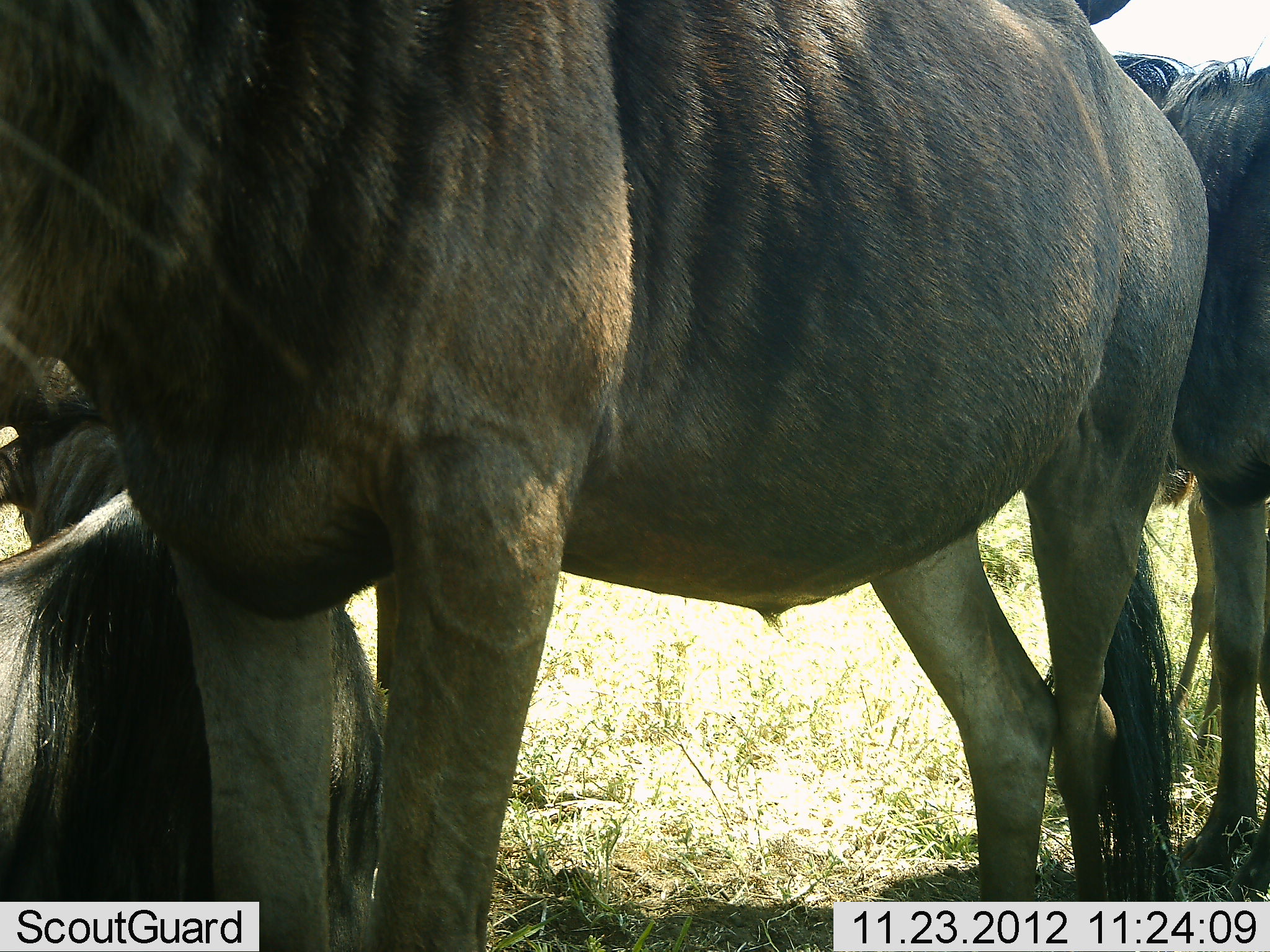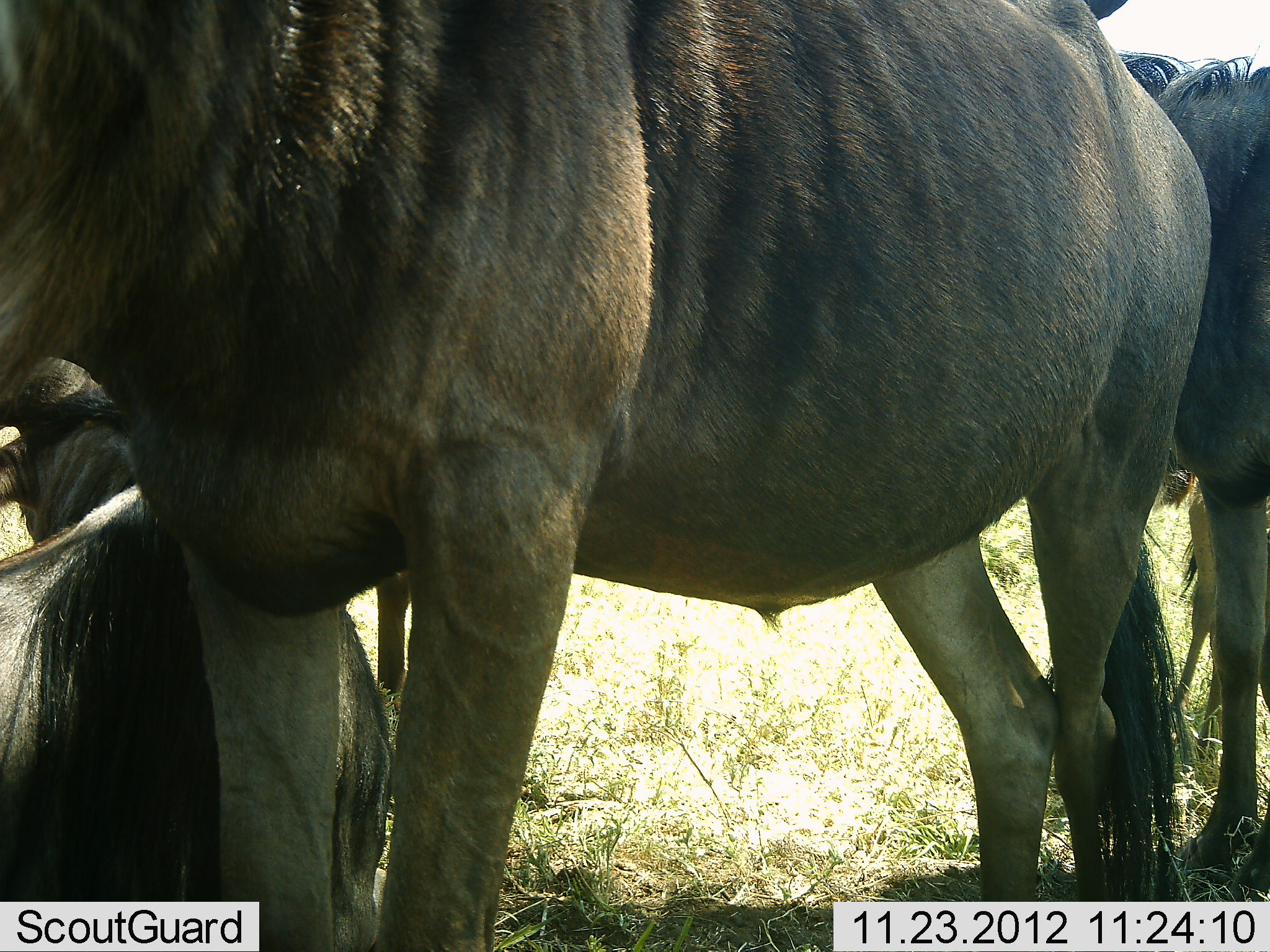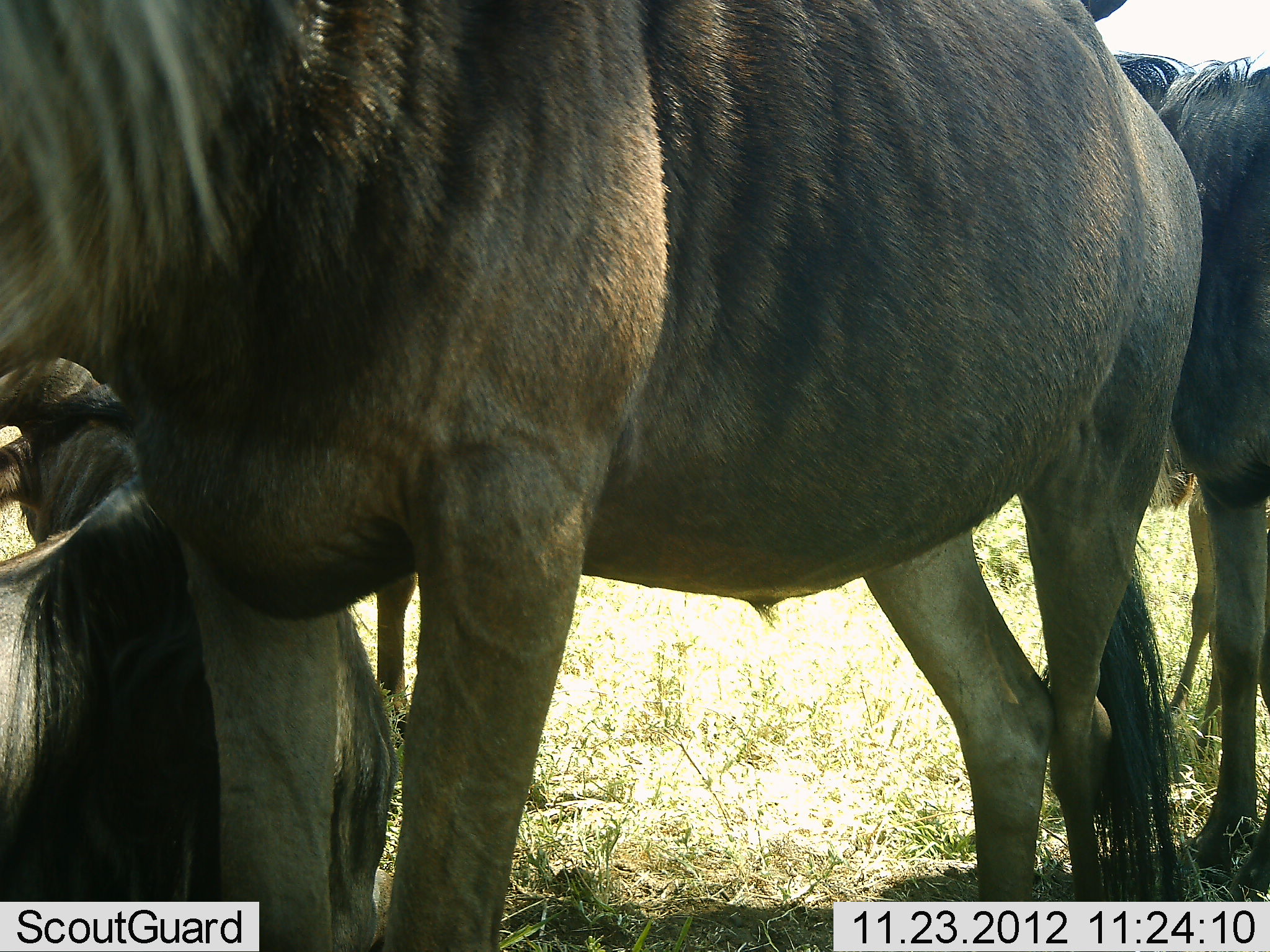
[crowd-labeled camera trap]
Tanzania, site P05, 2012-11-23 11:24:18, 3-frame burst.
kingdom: Animalia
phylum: Chordata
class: Mammalia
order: Artiodactyla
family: Bovidae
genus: Connochaetes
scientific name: Connochaetes taurinus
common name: blue wildebeest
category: wildebeest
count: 3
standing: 80%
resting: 90%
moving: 10%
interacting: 0%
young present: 10%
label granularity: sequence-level